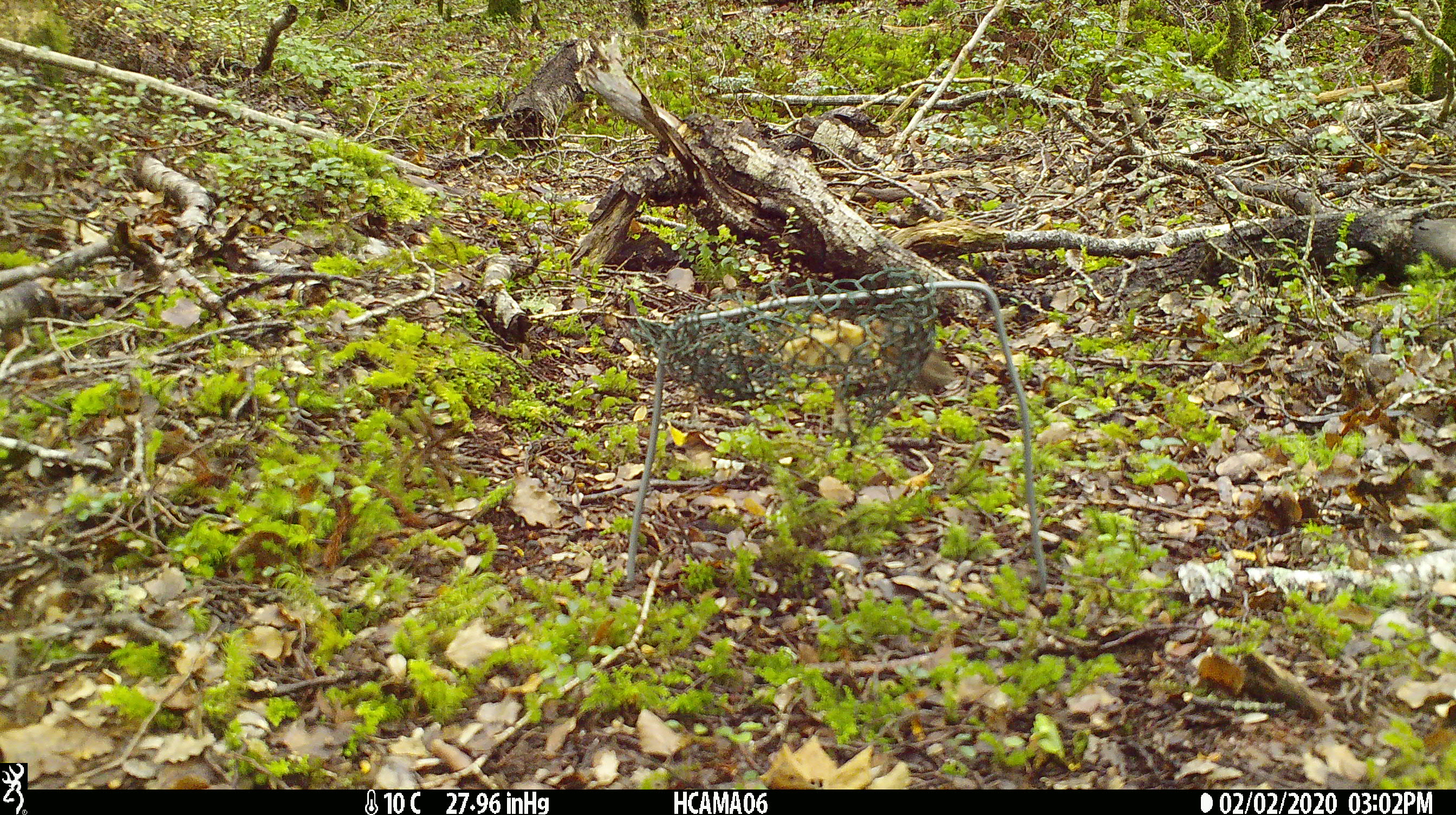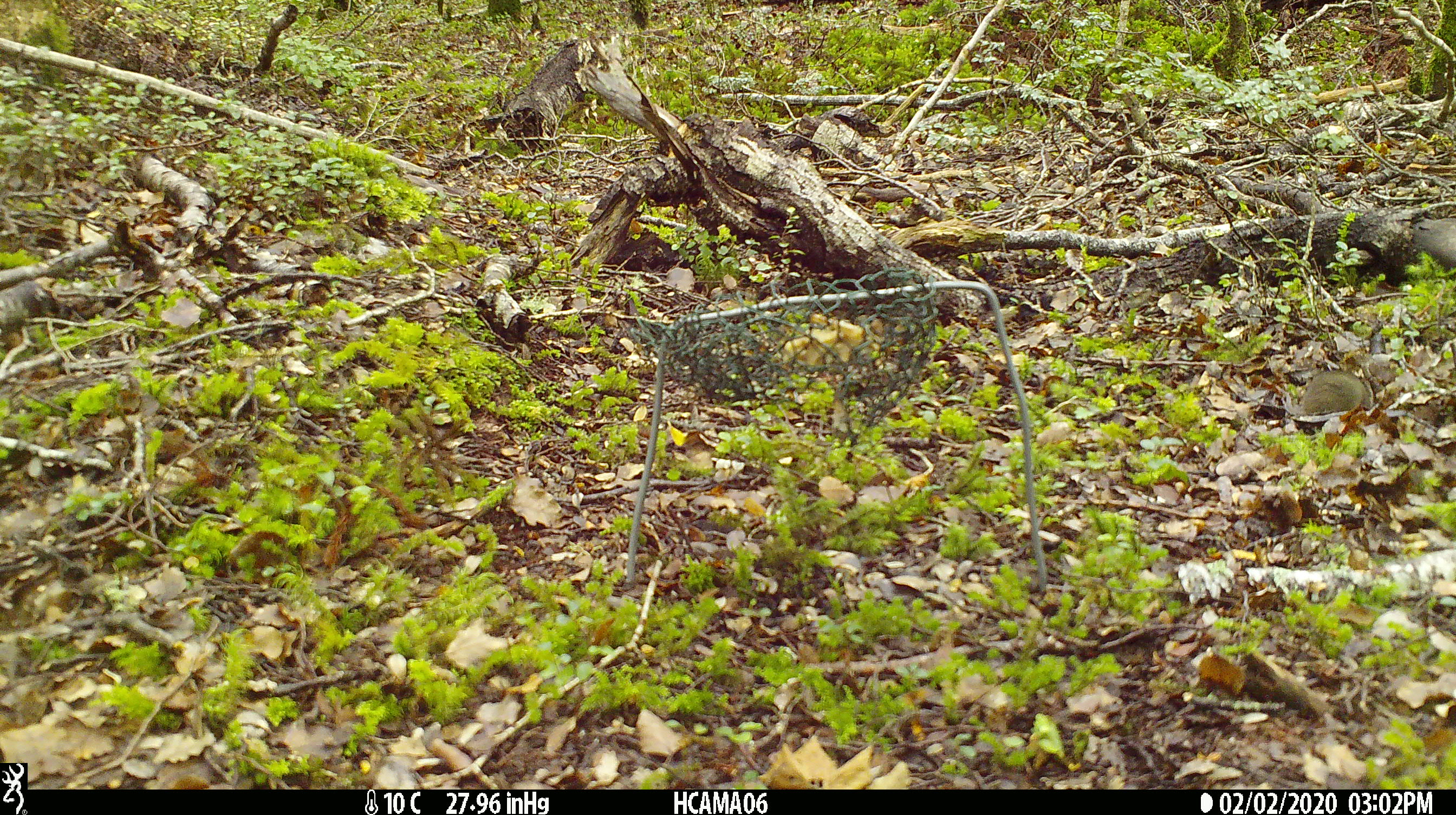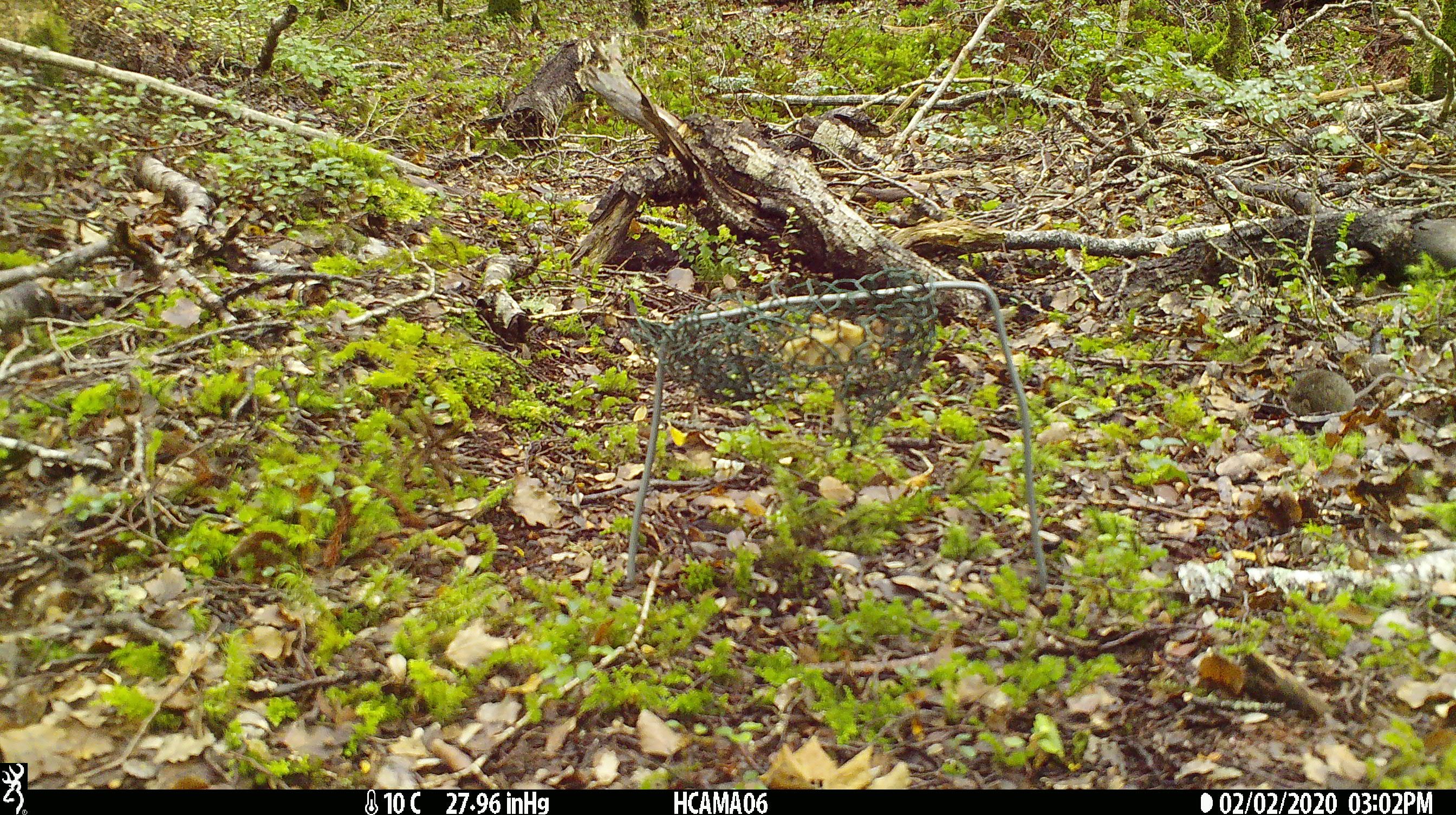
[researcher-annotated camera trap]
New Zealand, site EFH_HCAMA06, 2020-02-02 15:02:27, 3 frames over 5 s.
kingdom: Animalia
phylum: Chordata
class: Mammalia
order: Rodentia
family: Muridae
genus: Mus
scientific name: Mus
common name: mouse